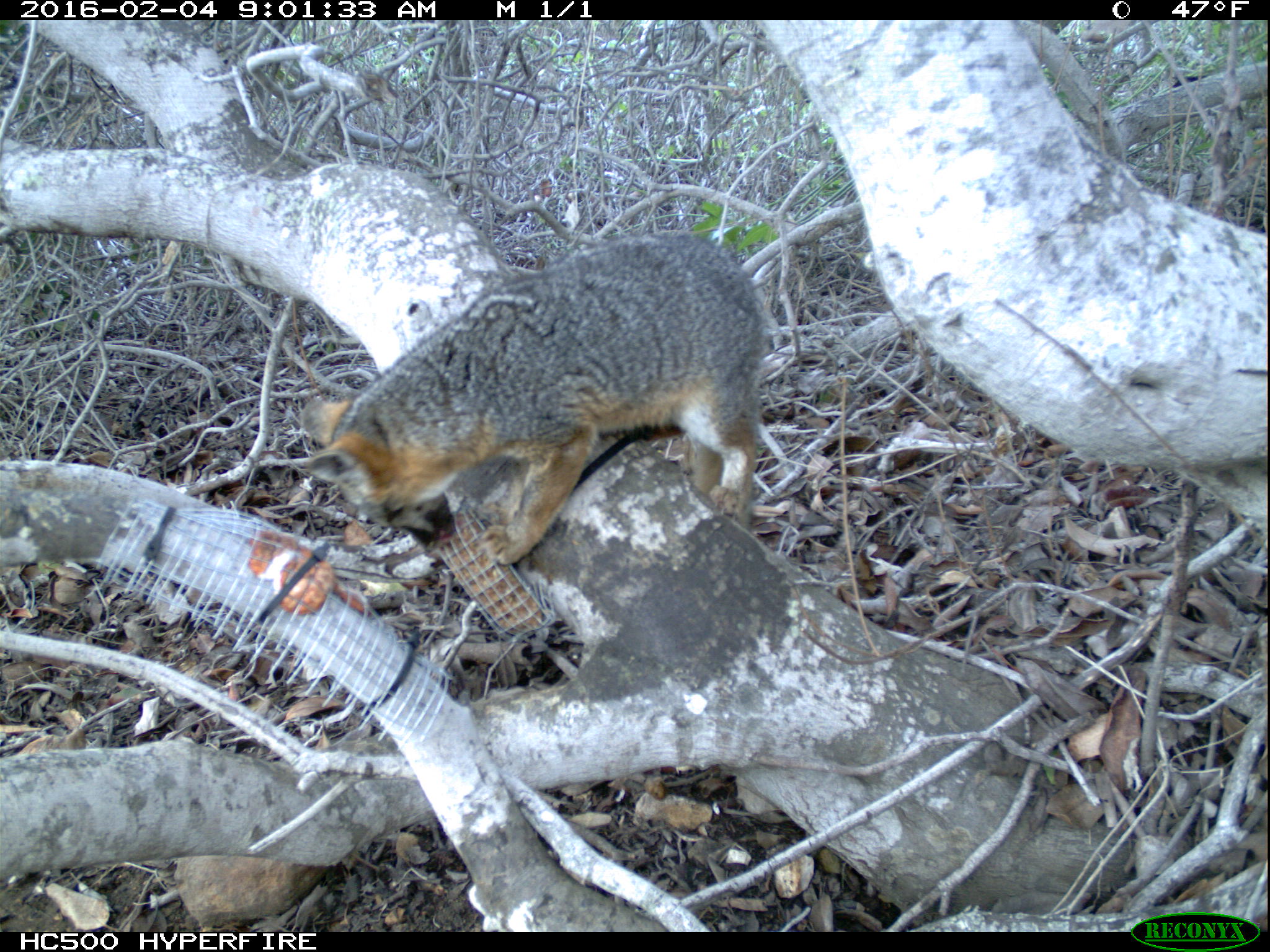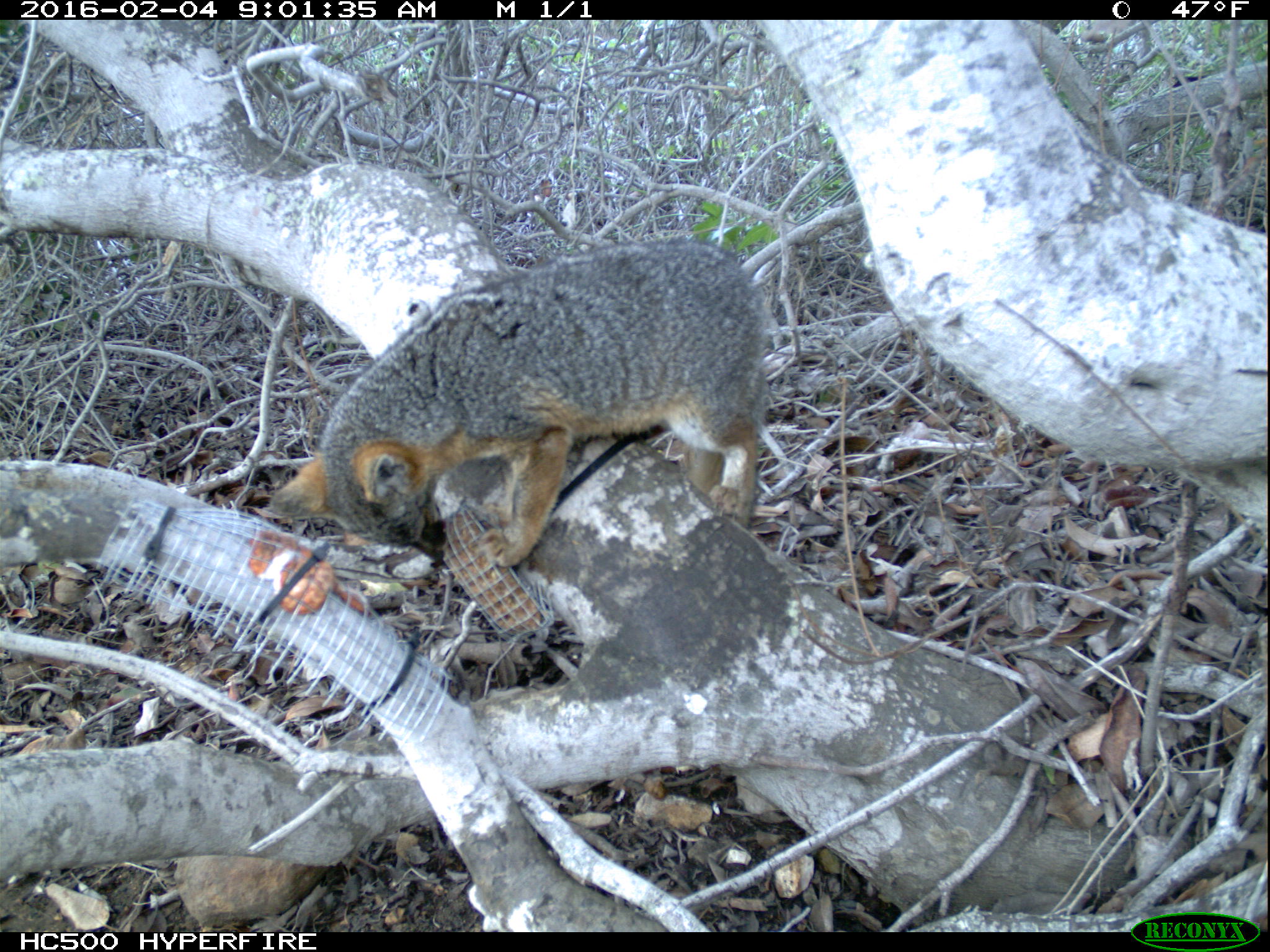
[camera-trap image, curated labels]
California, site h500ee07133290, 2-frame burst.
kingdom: Animalia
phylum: Chordata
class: Mammalia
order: Carnivora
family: Canidae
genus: Urocyon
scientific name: Urocyon littoralis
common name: island fox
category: fox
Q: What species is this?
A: Fox (island fox) (Urocyon littoralis).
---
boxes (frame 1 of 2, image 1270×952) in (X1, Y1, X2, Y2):
fox: (292, 230, 771, 566)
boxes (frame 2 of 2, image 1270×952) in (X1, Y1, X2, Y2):
fox: (259, 234, 775, 573)